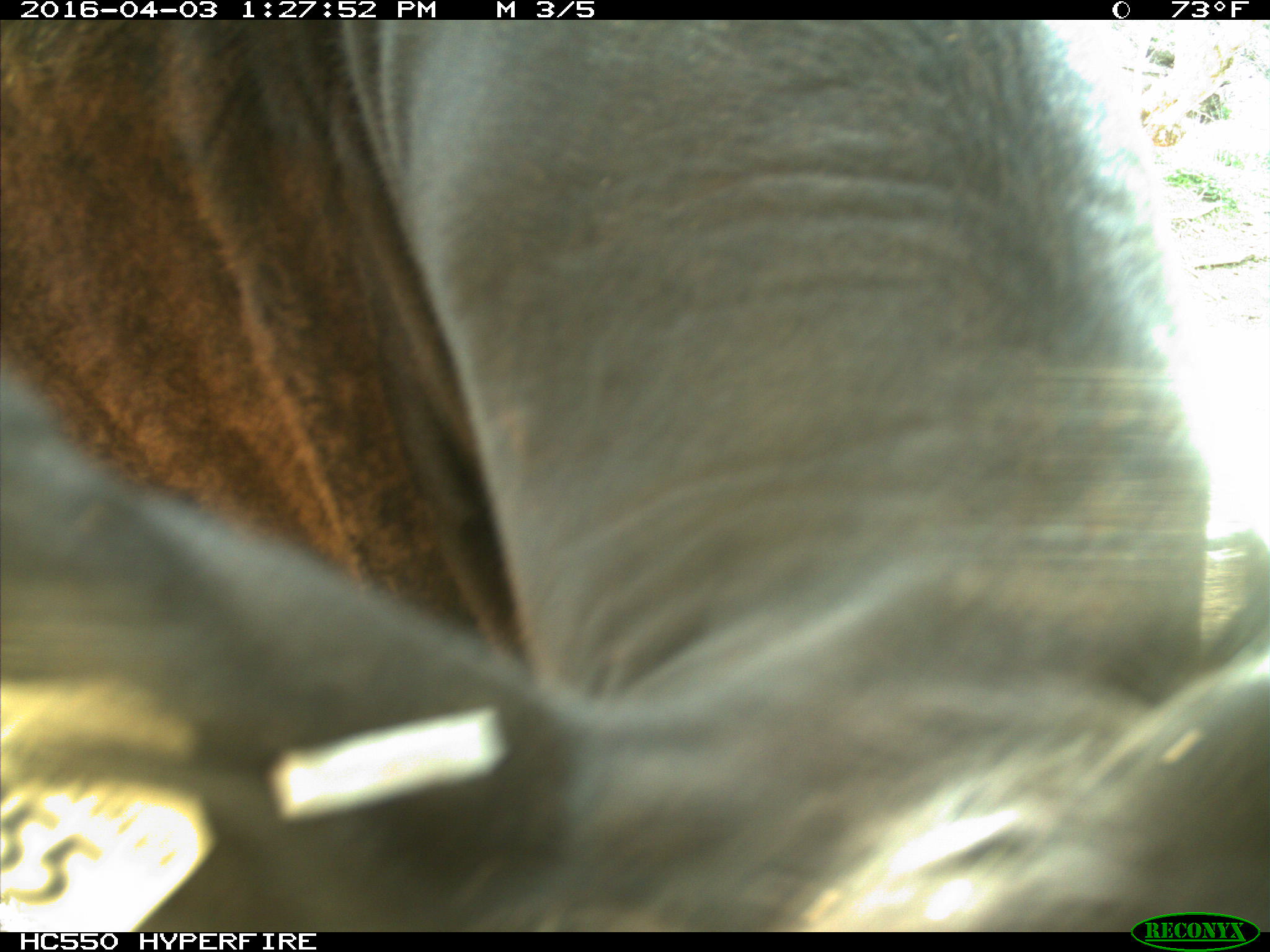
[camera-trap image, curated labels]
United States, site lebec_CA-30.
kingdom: Animalia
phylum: Chordata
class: Mammalia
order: Artiodactyla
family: Bovidae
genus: Bos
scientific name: Bos taurus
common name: domestic cow